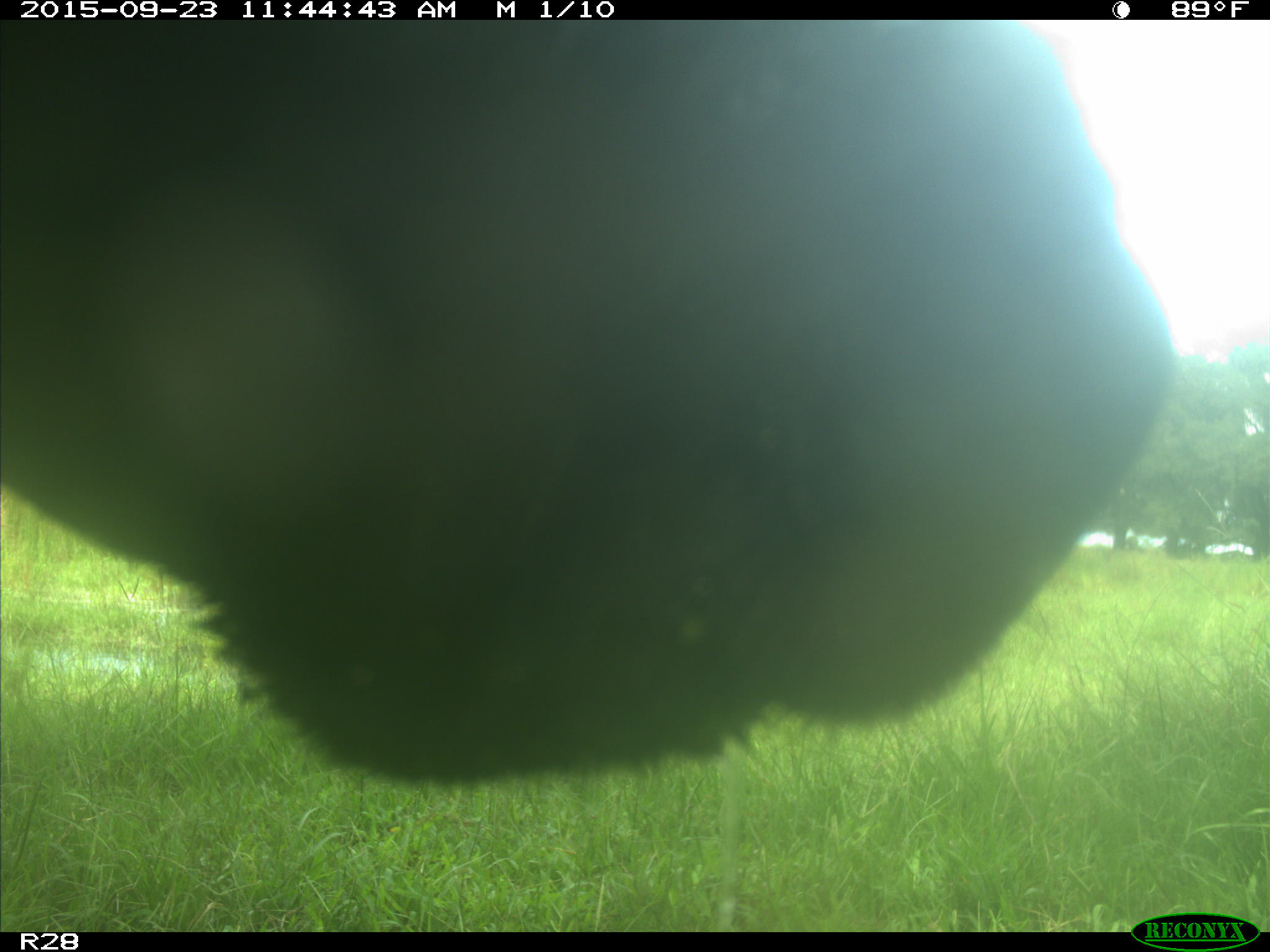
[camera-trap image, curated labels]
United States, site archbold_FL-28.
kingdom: Animalia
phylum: Chordata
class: Mammalia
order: Artiodactyla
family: Bovidae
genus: Bos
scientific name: Bos taurus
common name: domestic cow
Bos taurus (domestic cow).